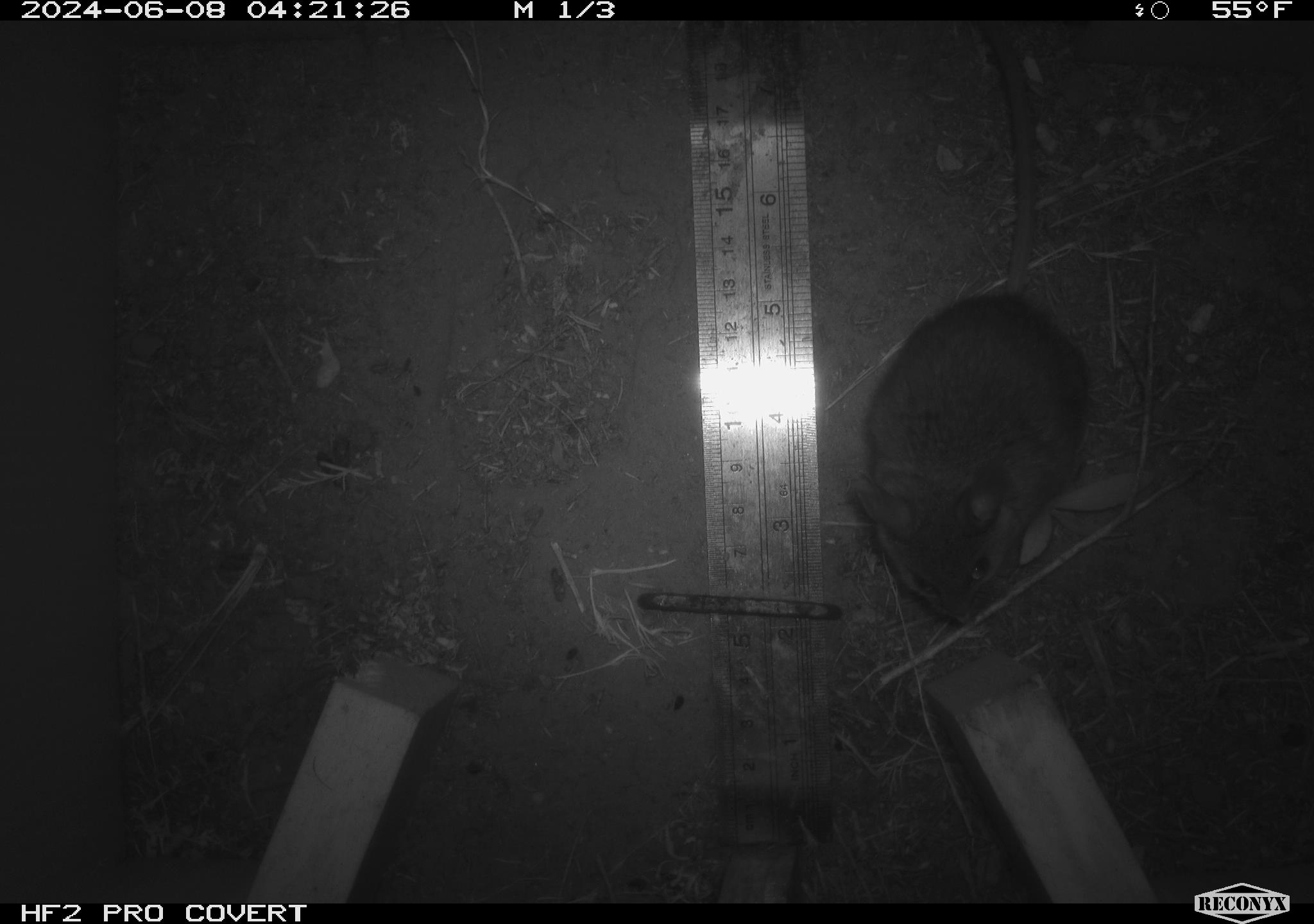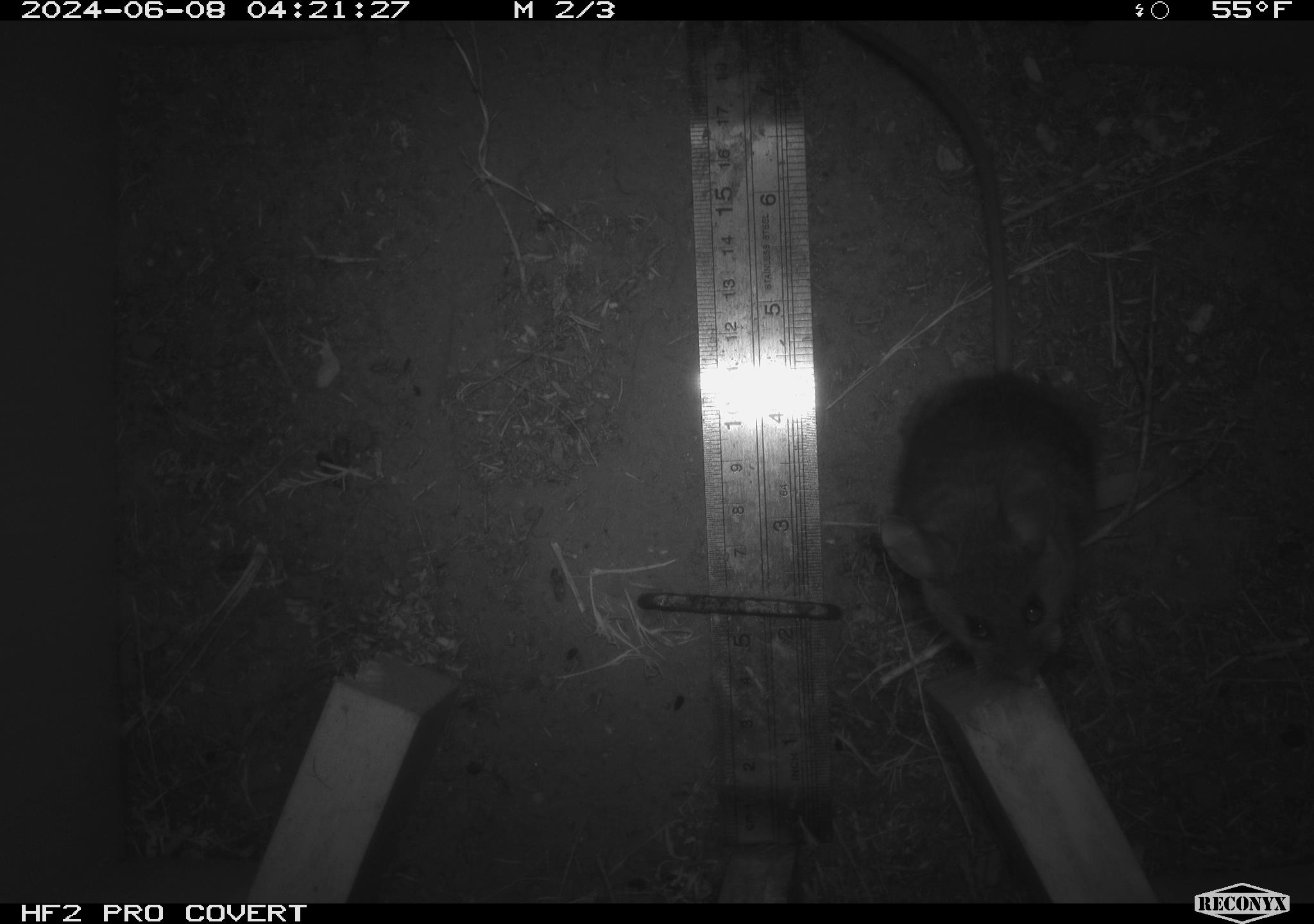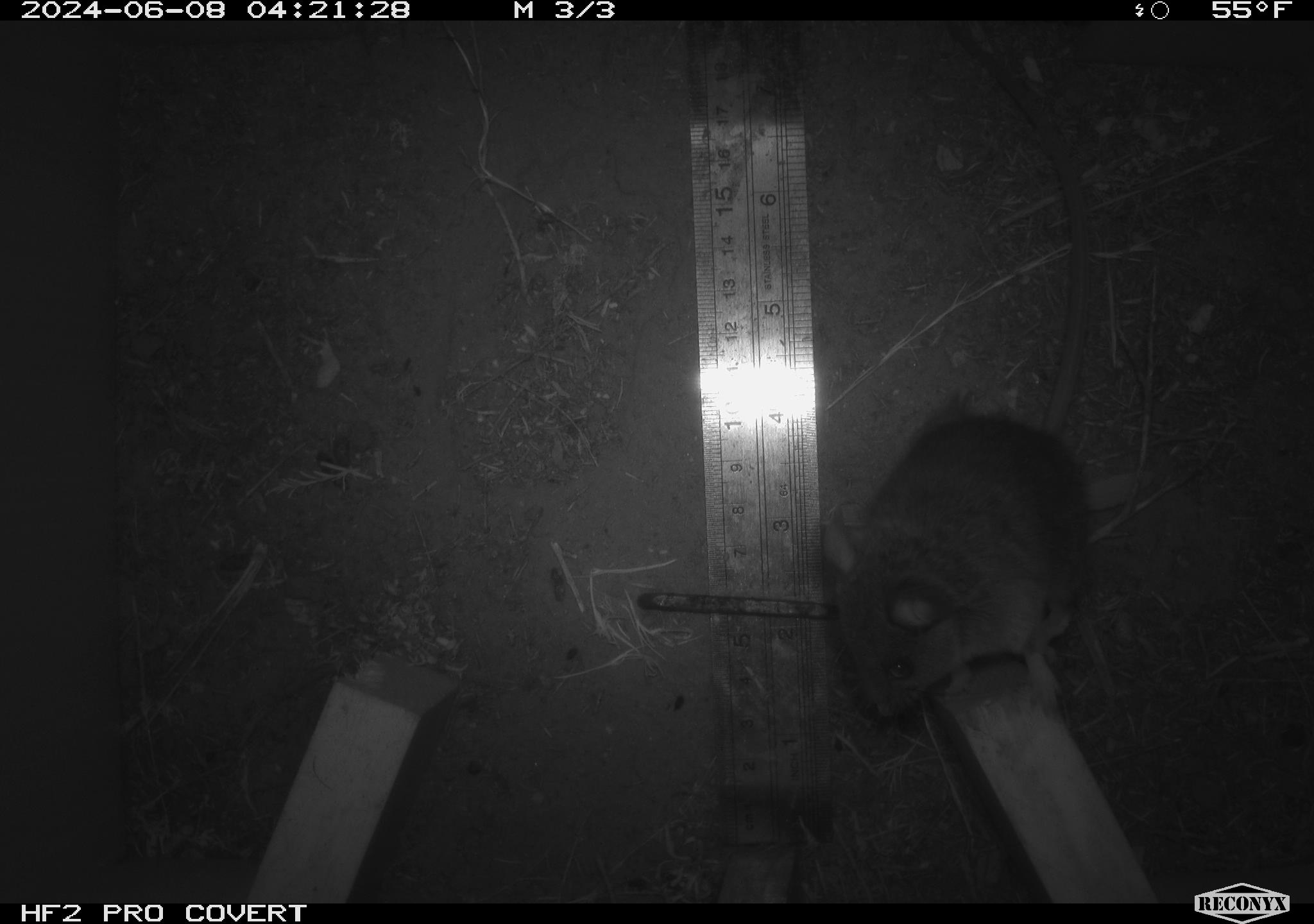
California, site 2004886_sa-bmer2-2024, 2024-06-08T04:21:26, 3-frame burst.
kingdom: Animalia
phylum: Chordata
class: Mammalia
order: Rodentia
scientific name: Rodentia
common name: mouse species